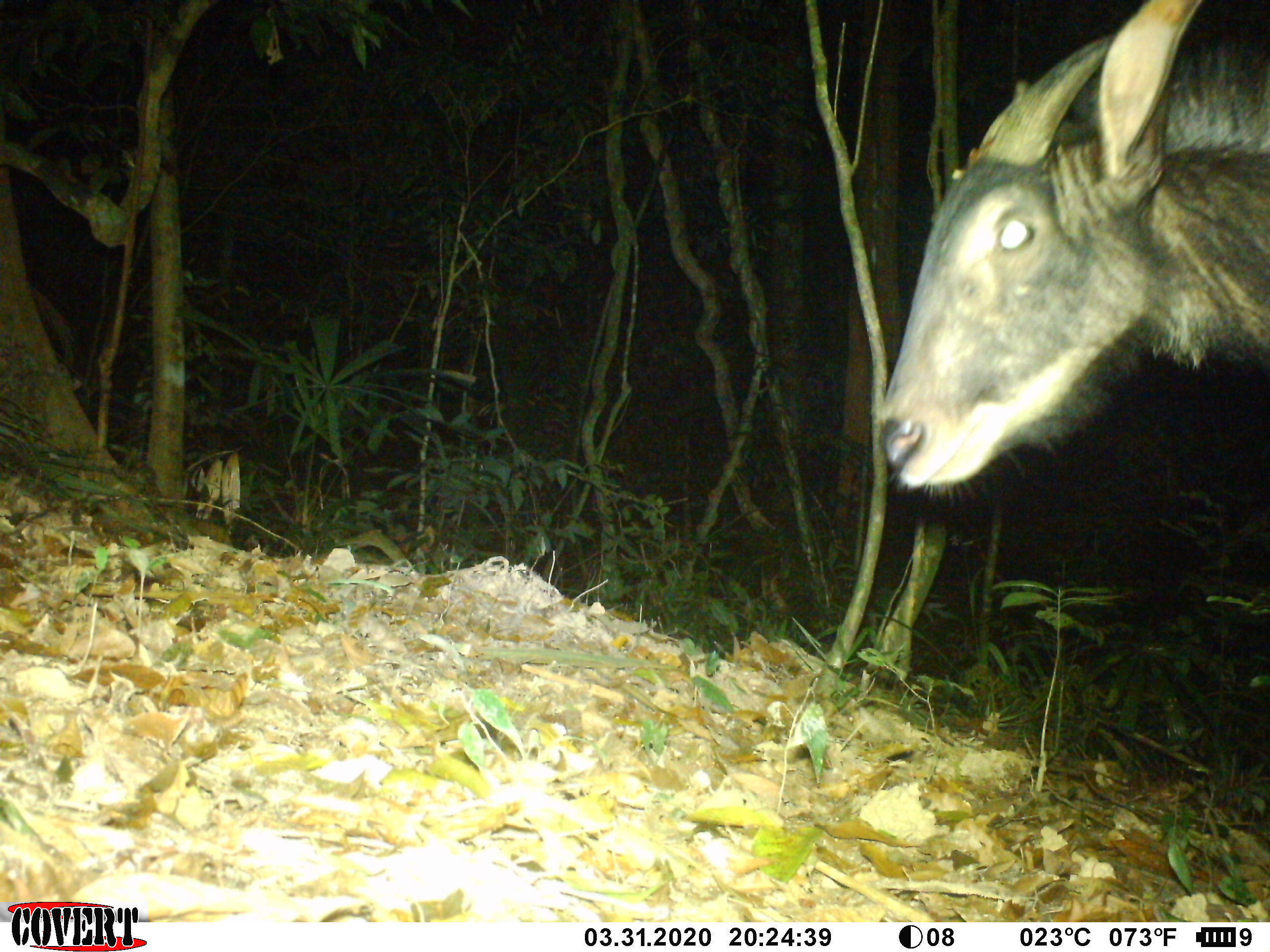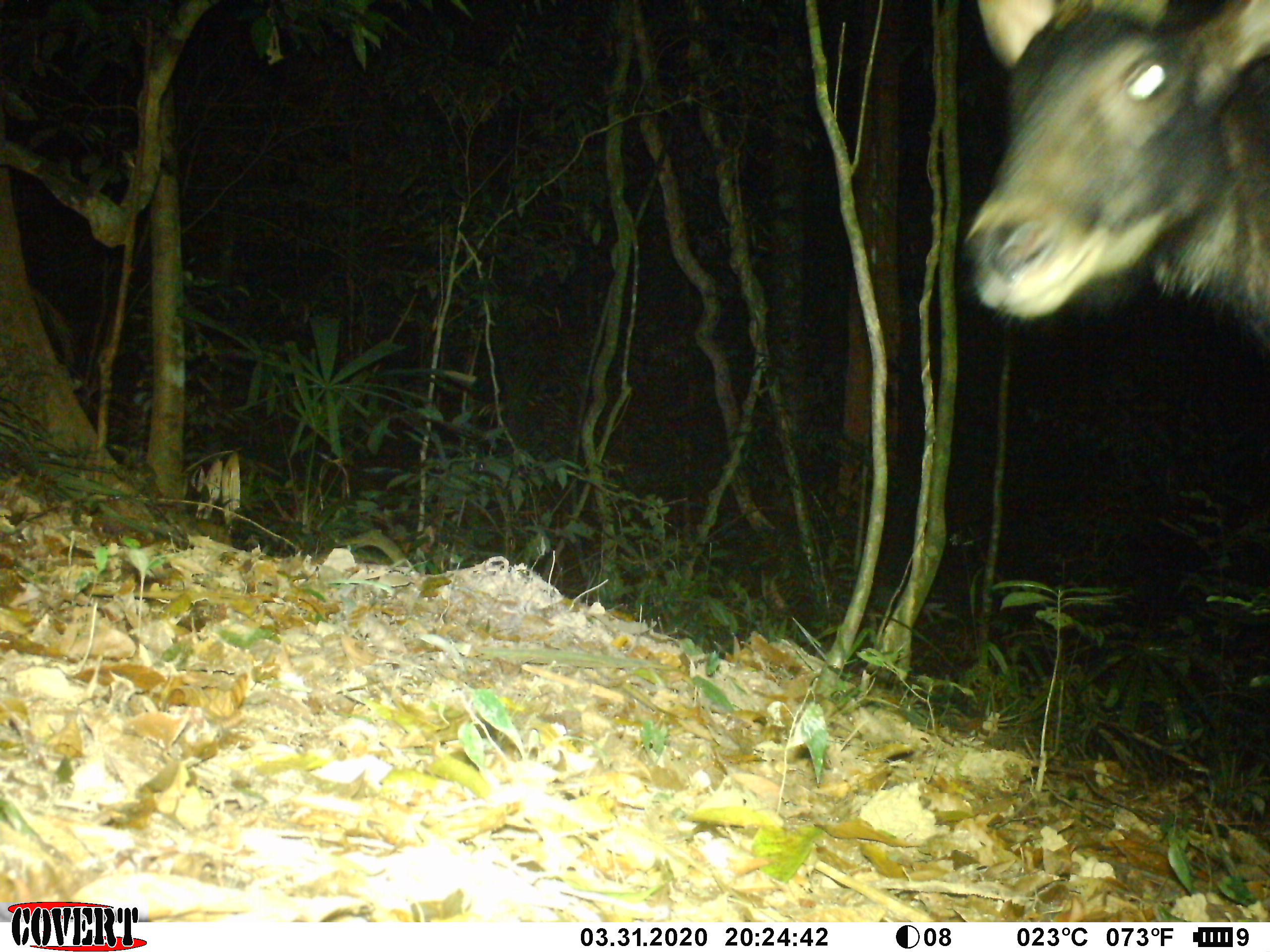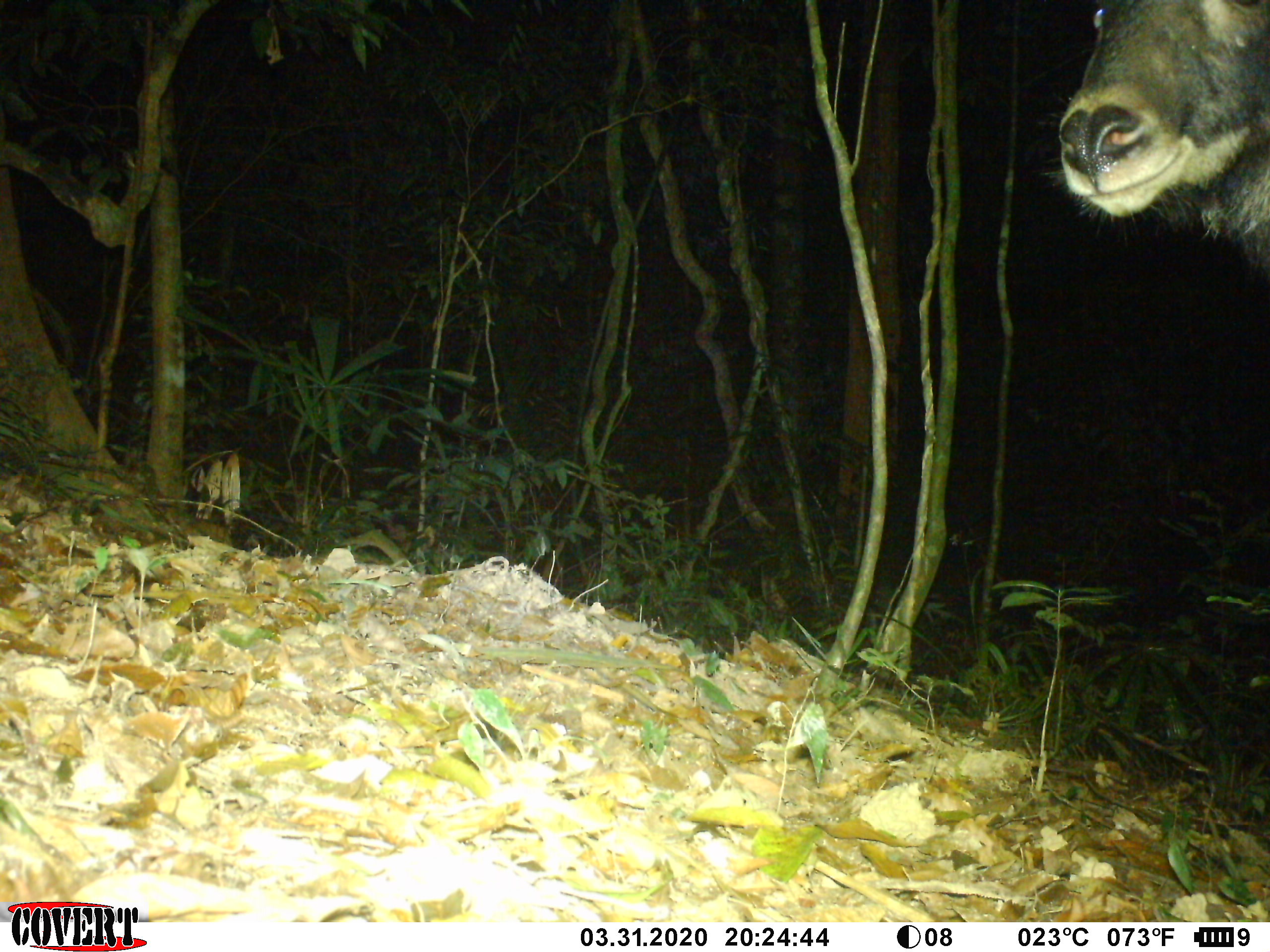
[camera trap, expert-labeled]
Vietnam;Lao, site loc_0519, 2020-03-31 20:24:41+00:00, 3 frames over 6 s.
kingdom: Animalia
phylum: Chordata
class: Mammalia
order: Artiodactyla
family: Bovidae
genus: Capricornis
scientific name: Capricornis sumatraensis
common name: chinese serow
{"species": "chinese serow (Capricornis sumatraensis)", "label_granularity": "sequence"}